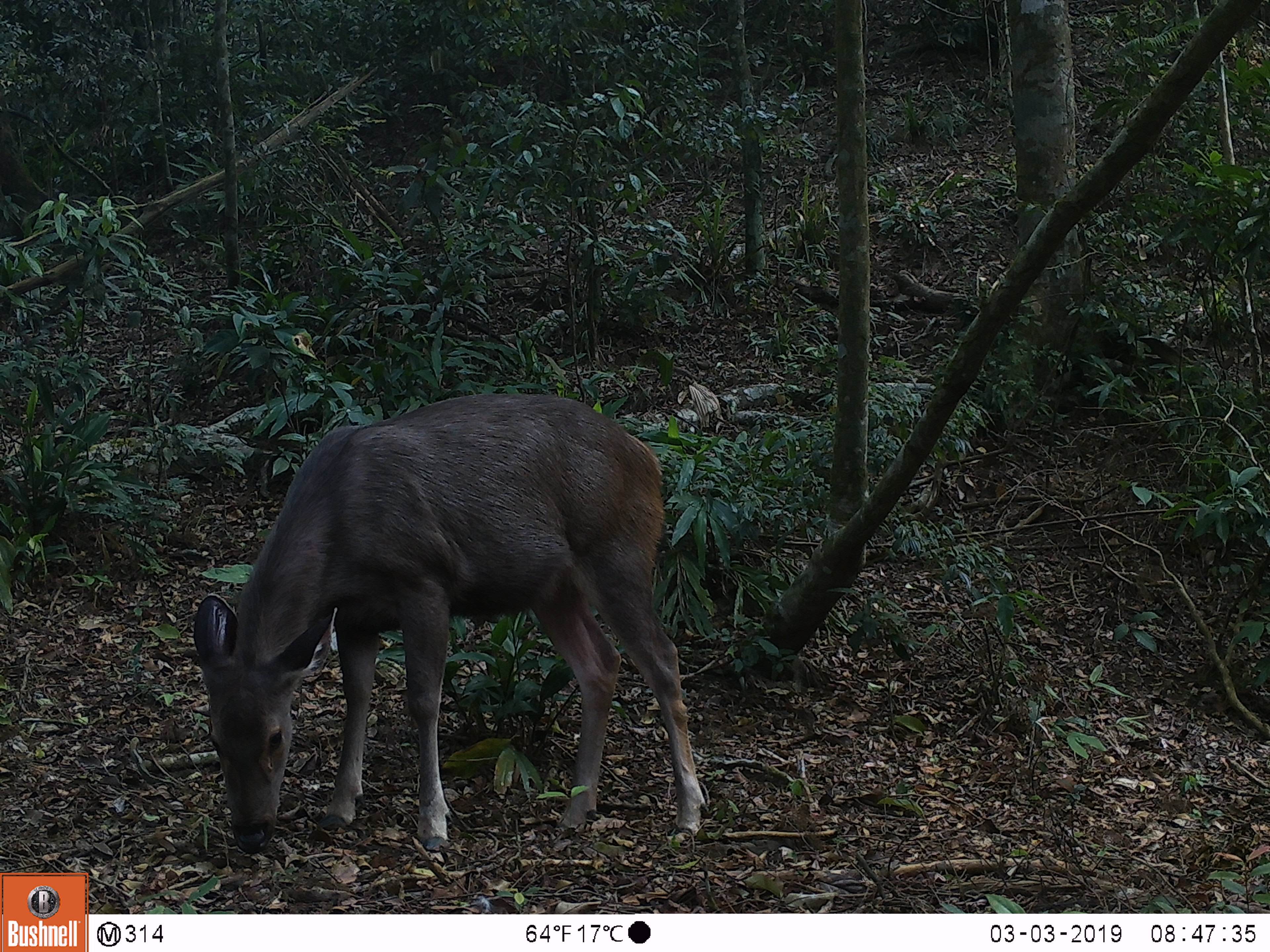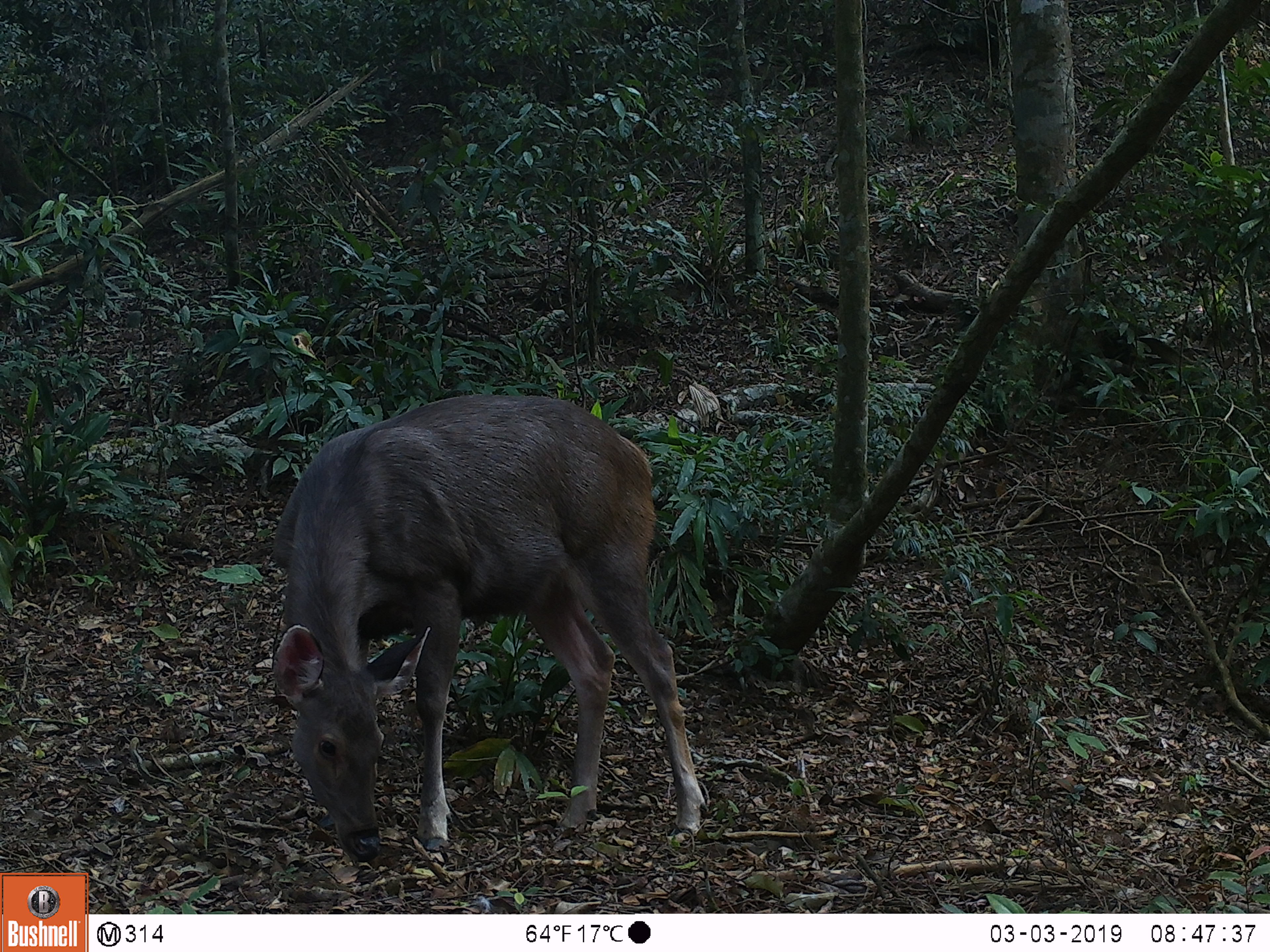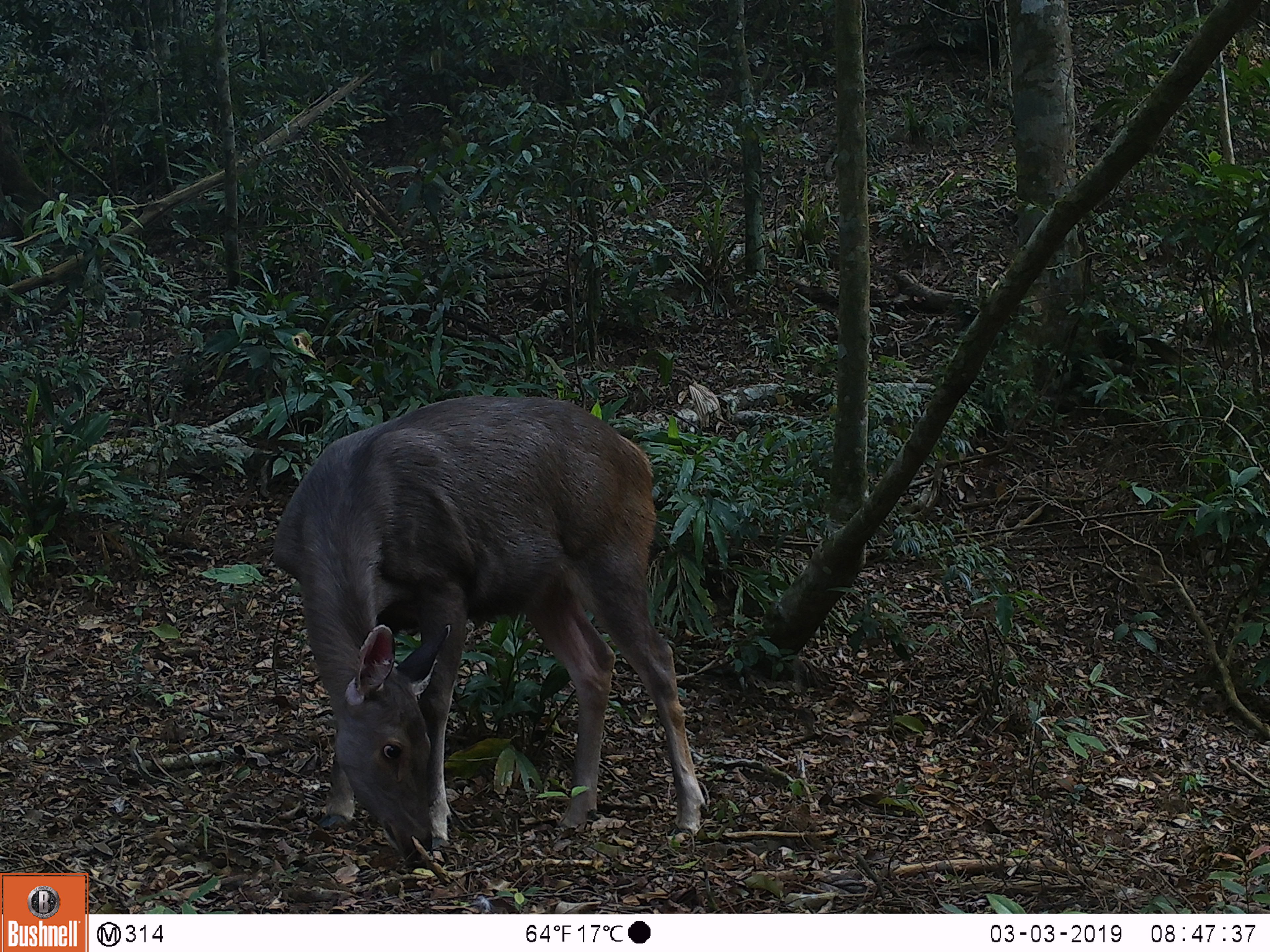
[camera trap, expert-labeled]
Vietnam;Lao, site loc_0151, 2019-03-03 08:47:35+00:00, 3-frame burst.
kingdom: Animalia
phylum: Chordata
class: Mammalia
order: Artiodactyla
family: Cervidae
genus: Rusa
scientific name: Rusa unicolor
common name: sambar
Sambar (Rusa unicolor). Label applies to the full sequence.